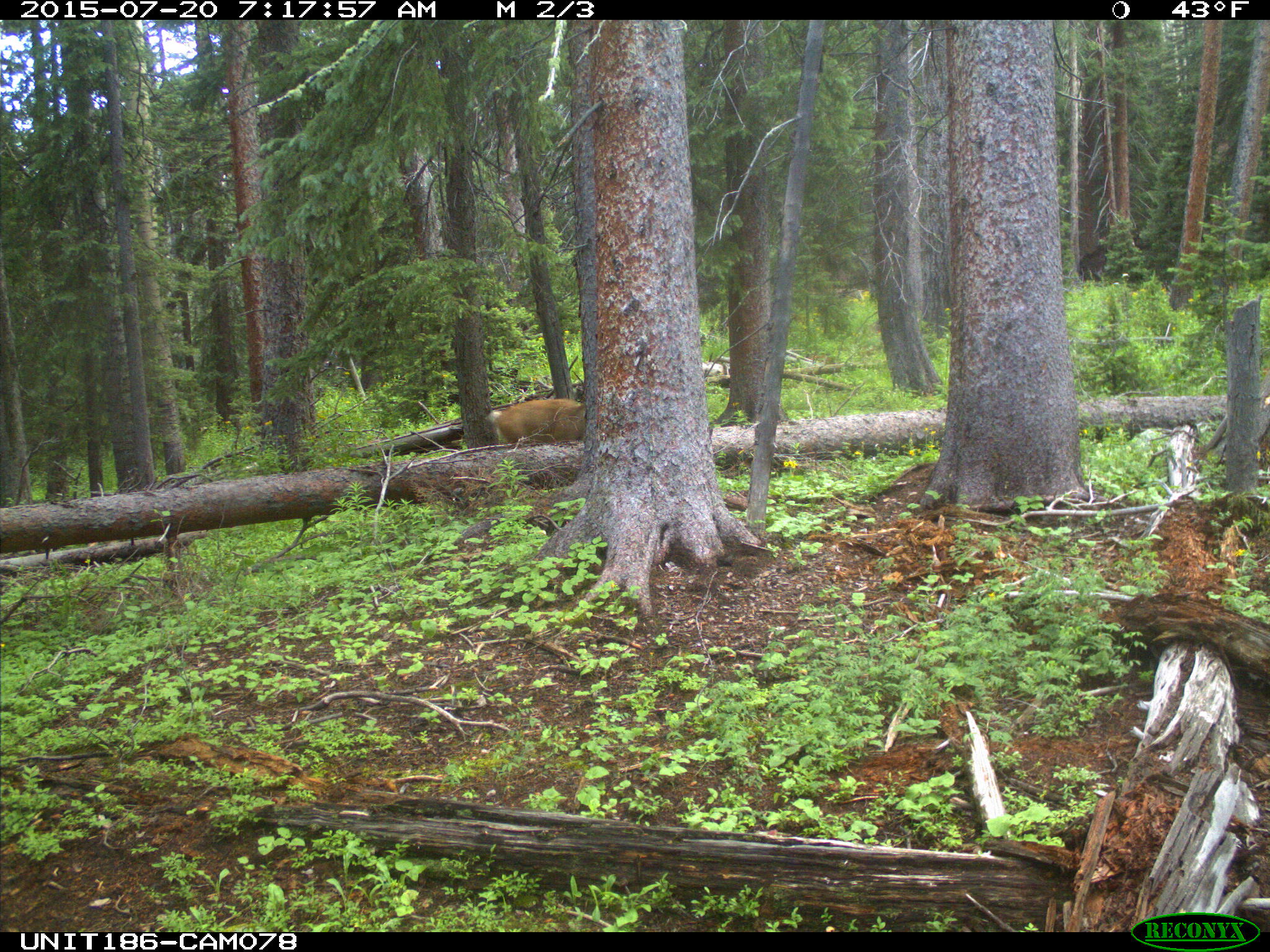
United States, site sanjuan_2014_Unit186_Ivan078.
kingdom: Animalia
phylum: Chordata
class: Mammalia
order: Artiodactyla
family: Cervidae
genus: Odocoileus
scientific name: Odocoileus hemionus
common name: mule deer